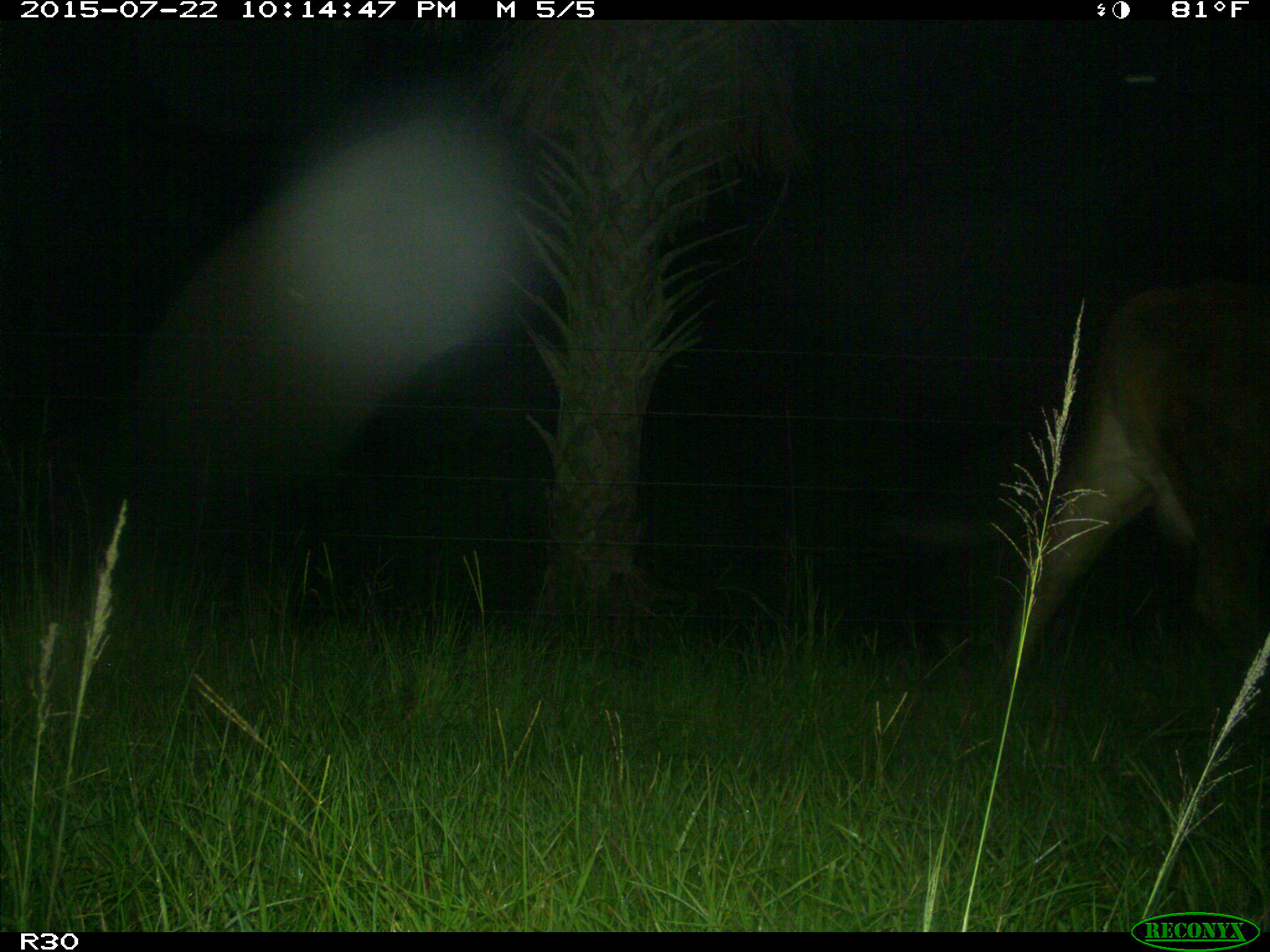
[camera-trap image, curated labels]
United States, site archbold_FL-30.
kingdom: Animalia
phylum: Chordata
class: Mammalia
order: Artiodactyla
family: Bovidae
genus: Bos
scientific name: Bos taurus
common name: domestic cow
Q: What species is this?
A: Bos taurus (domestic cow).